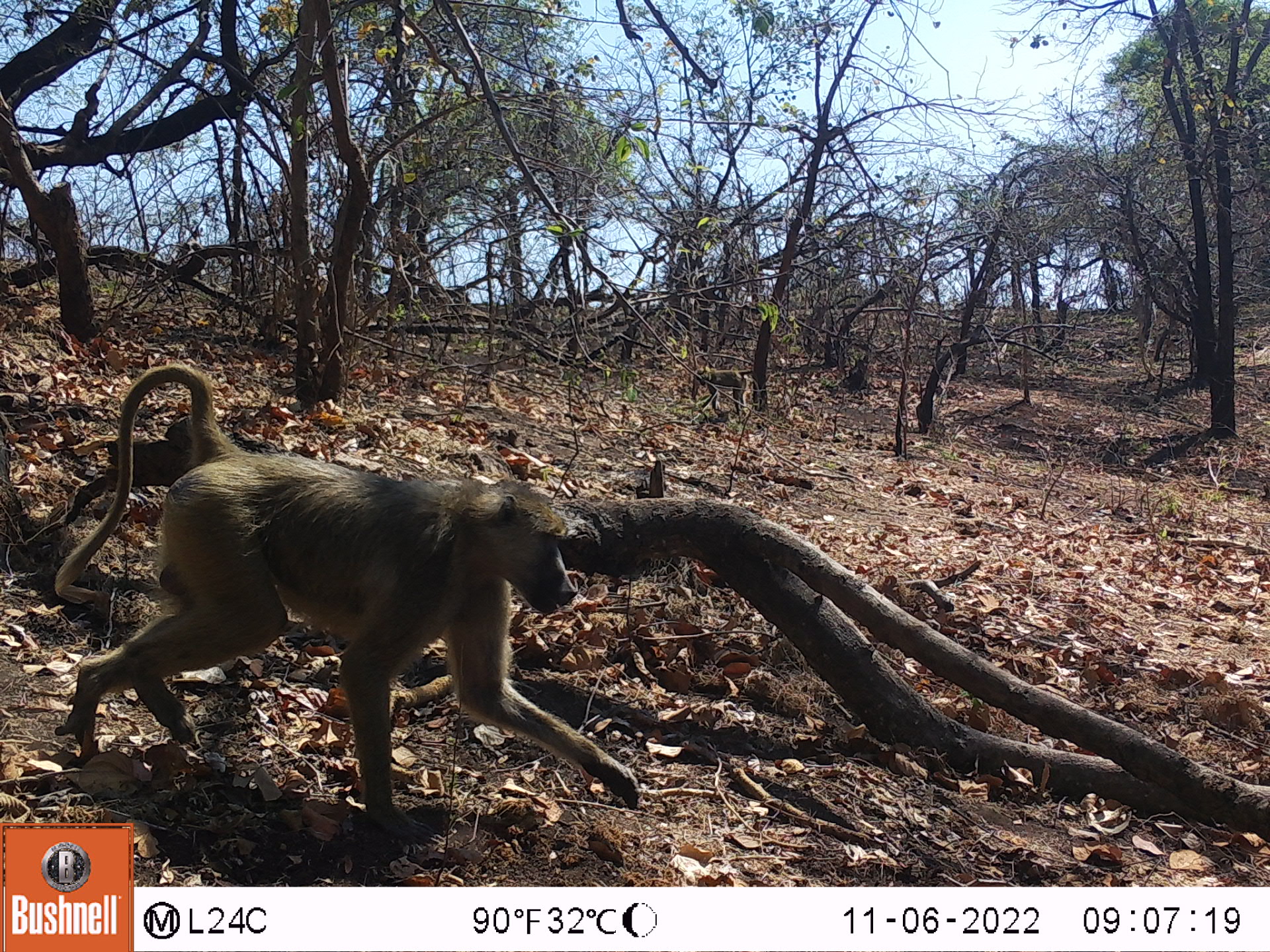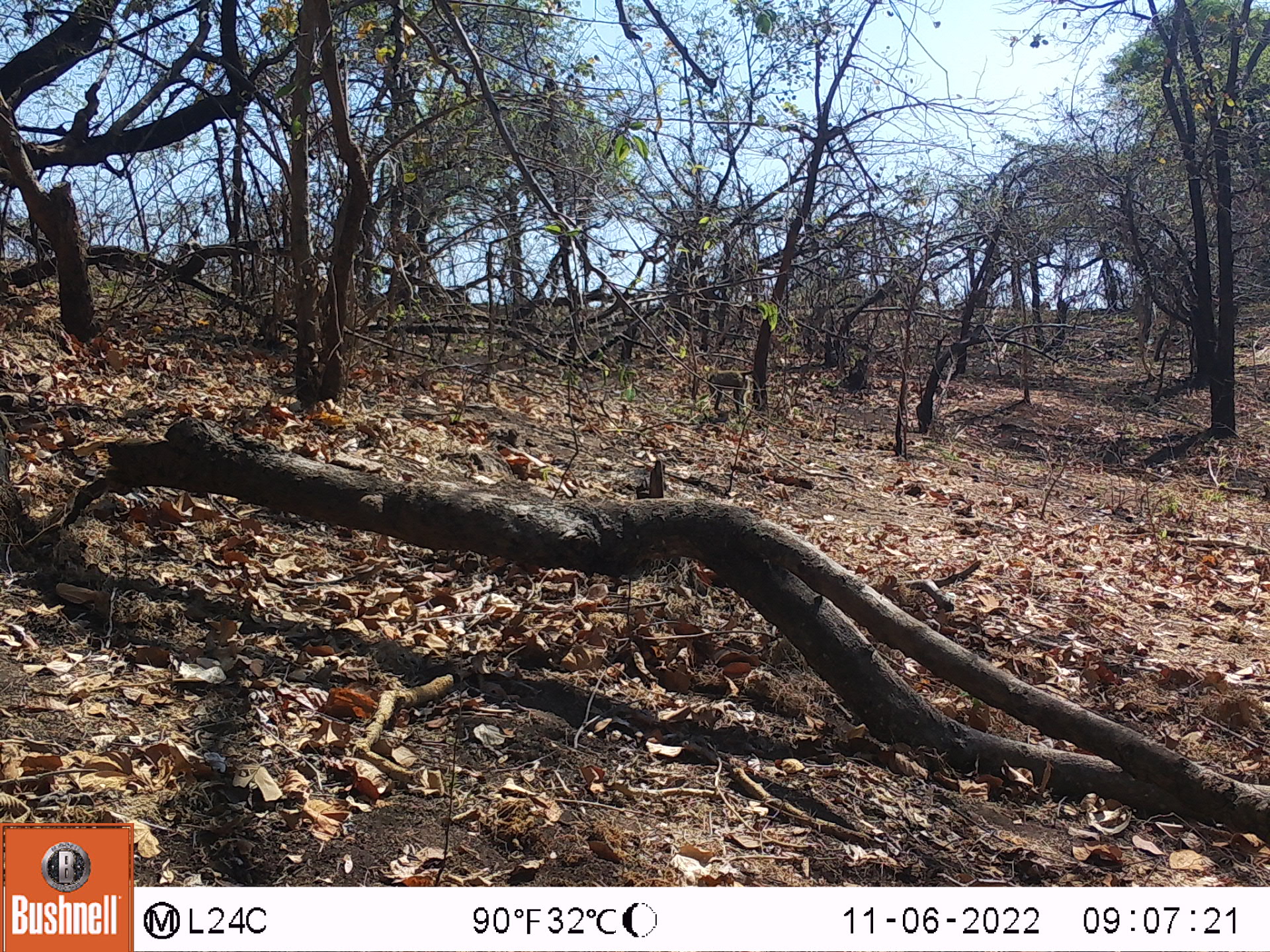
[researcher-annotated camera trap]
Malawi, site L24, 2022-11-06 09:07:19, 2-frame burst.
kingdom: Animalia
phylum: Chordata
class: Mammalia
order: Primates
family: Cercopithecidae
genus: Papio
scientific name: Papio cynocephalus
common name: yellow baboon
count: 2